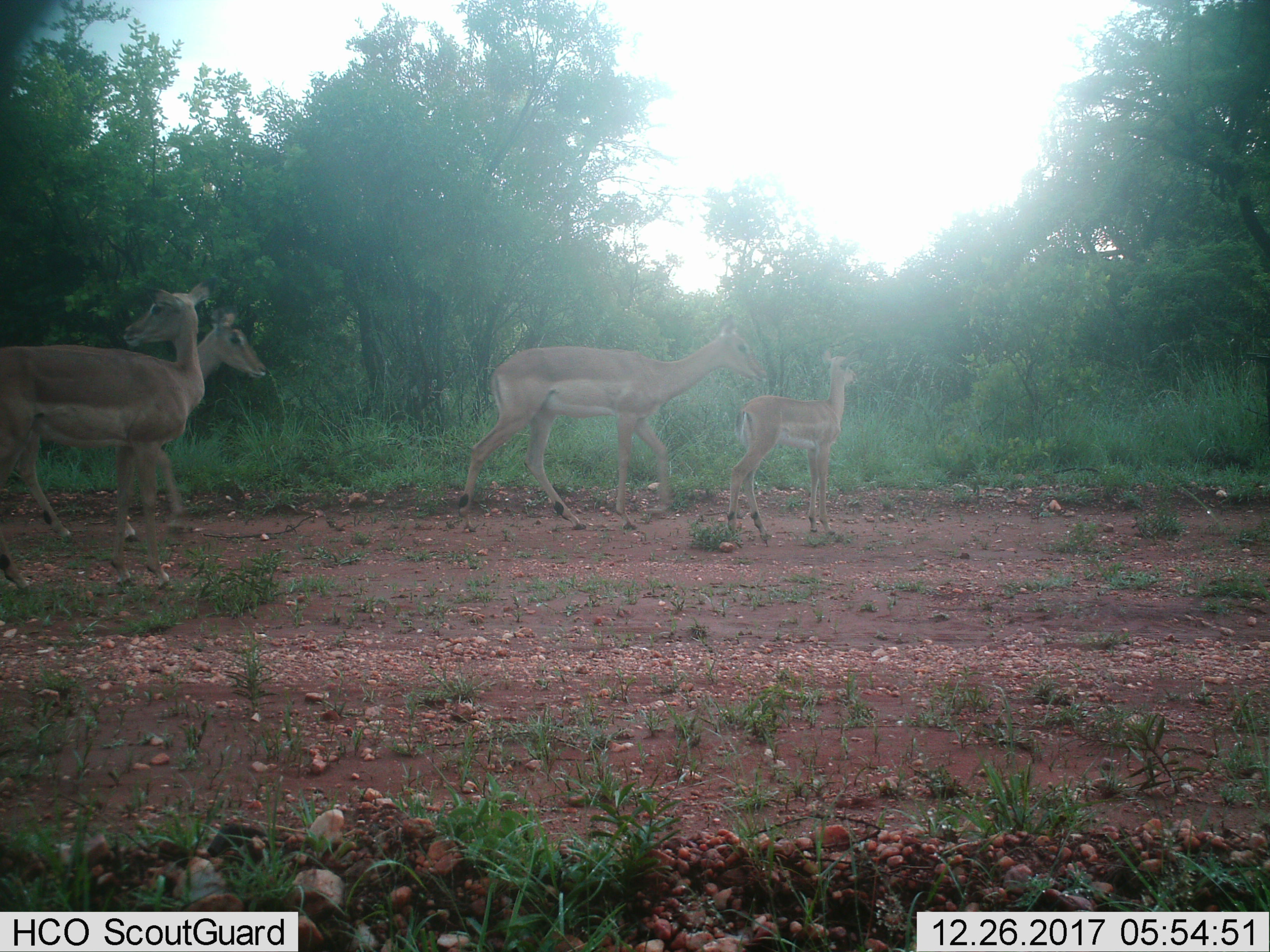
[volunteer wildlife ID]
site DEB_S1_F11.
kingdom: Animalia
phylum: Chordata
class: Mammalia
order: Artiodactyla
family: Bovidae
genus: Aepyceros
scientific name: Aepyceros melampus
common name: impala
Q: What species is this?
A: Impala (Aepyceros melampus).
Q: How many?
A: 4.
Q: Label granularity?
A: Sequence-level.